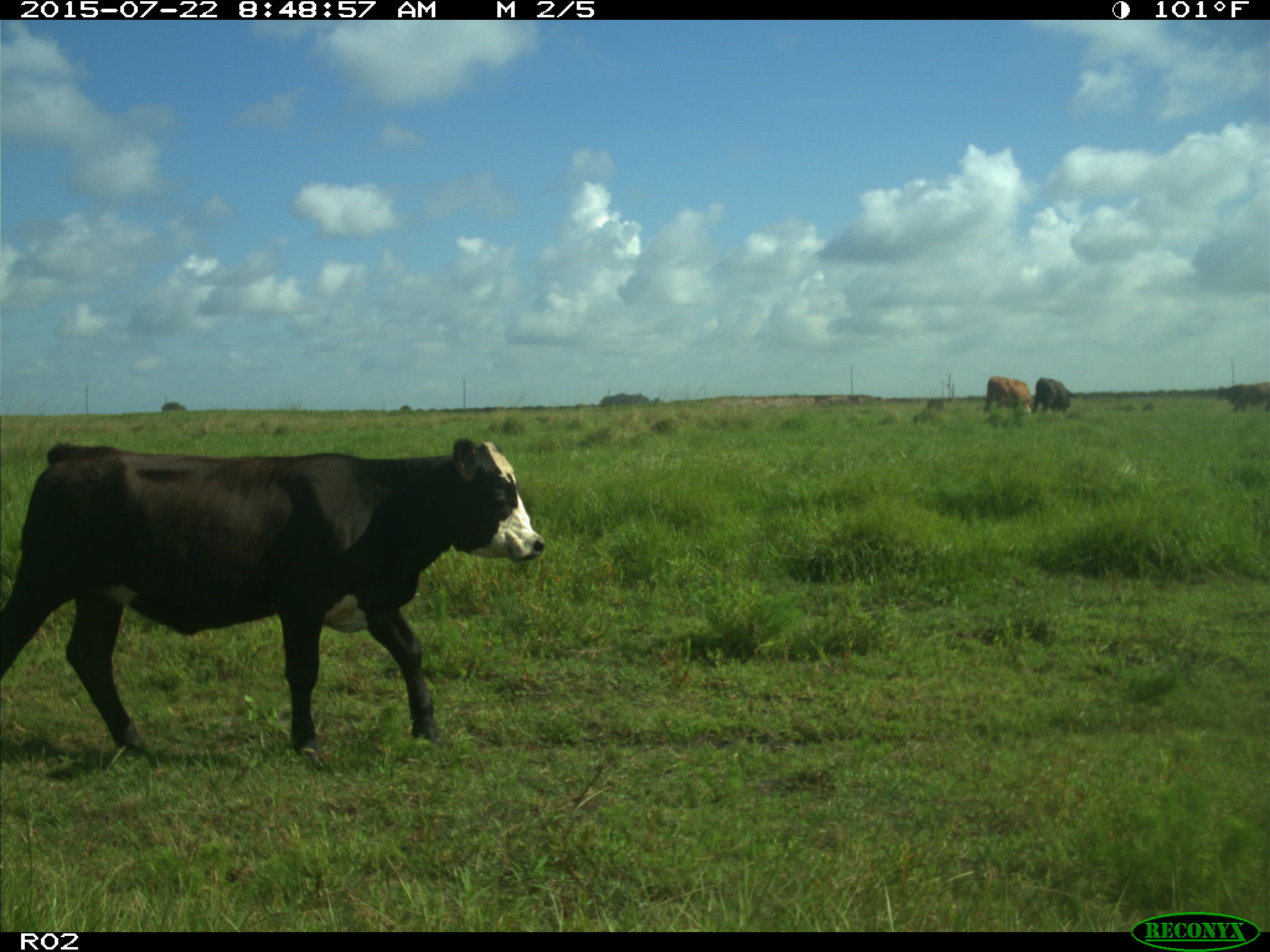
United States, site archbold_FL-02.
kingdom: Animalia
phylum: Chordata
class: Mammalia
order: Artiodactyla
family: Bovidae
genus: Bos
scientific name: Bos taurus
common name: domestic cow